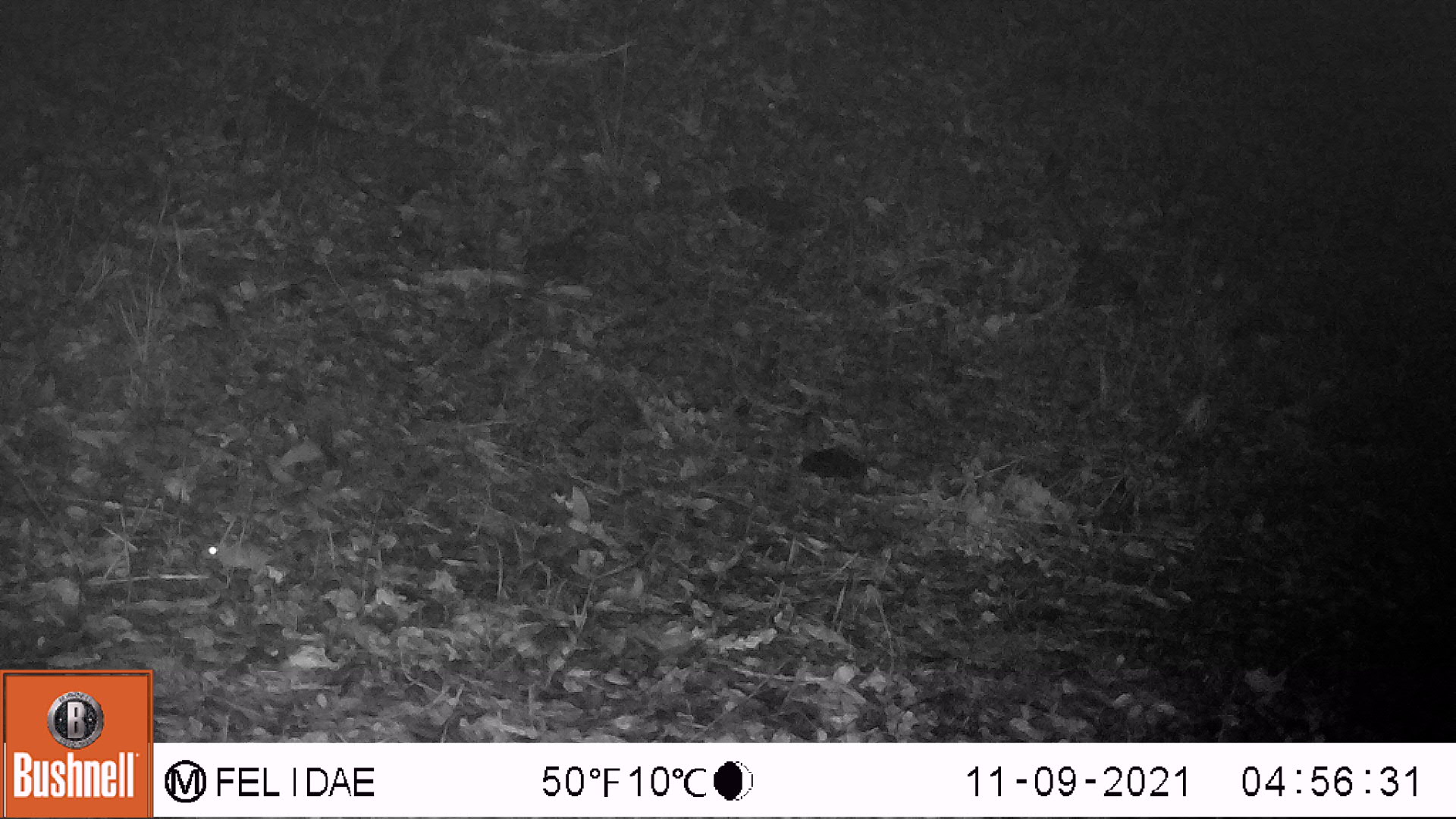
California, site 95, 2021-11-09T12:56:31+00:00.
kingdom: Animalia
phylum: Chordata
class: Mammalia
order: Rodentia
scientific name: Rodentia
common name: mouse or rat